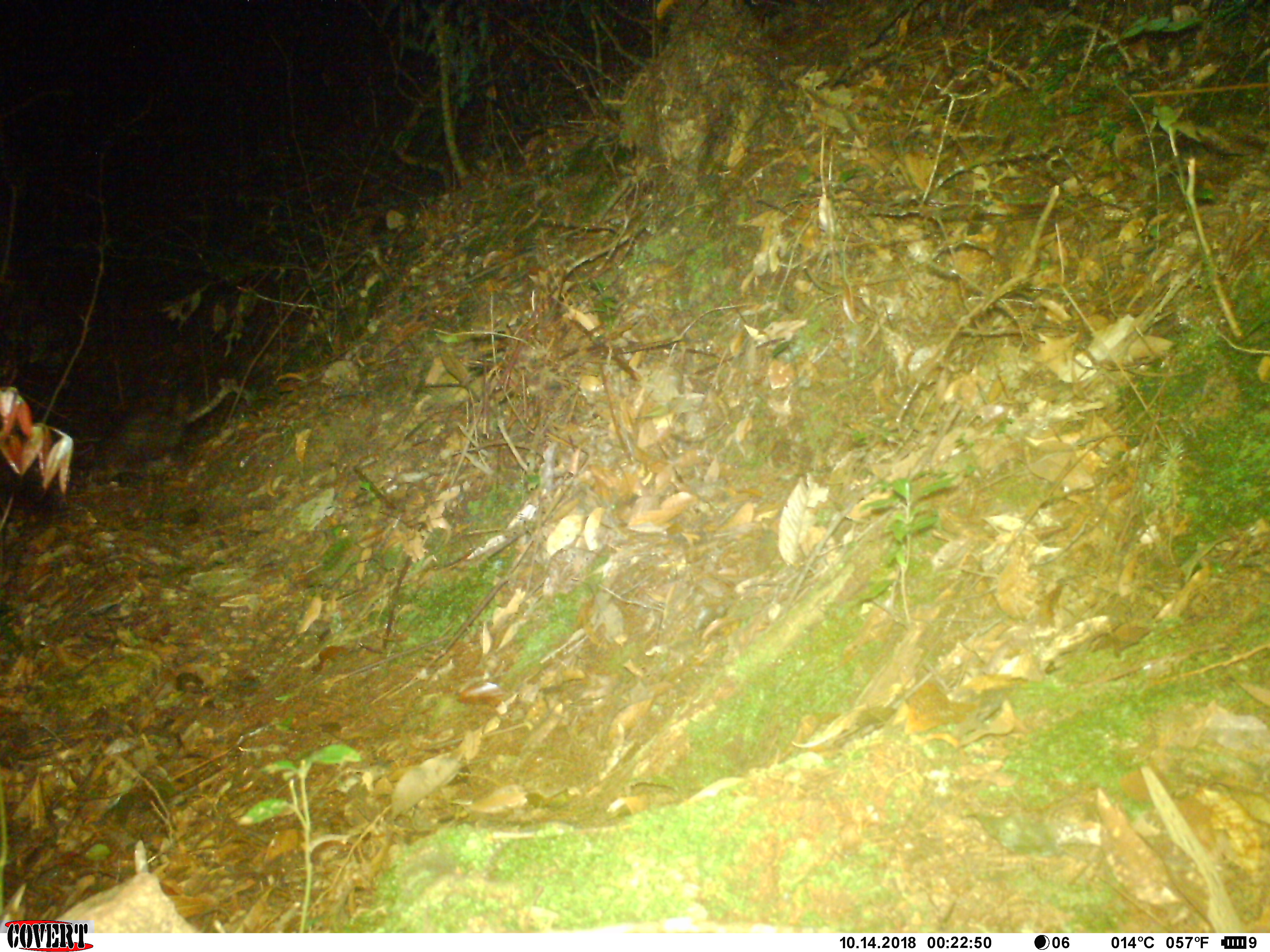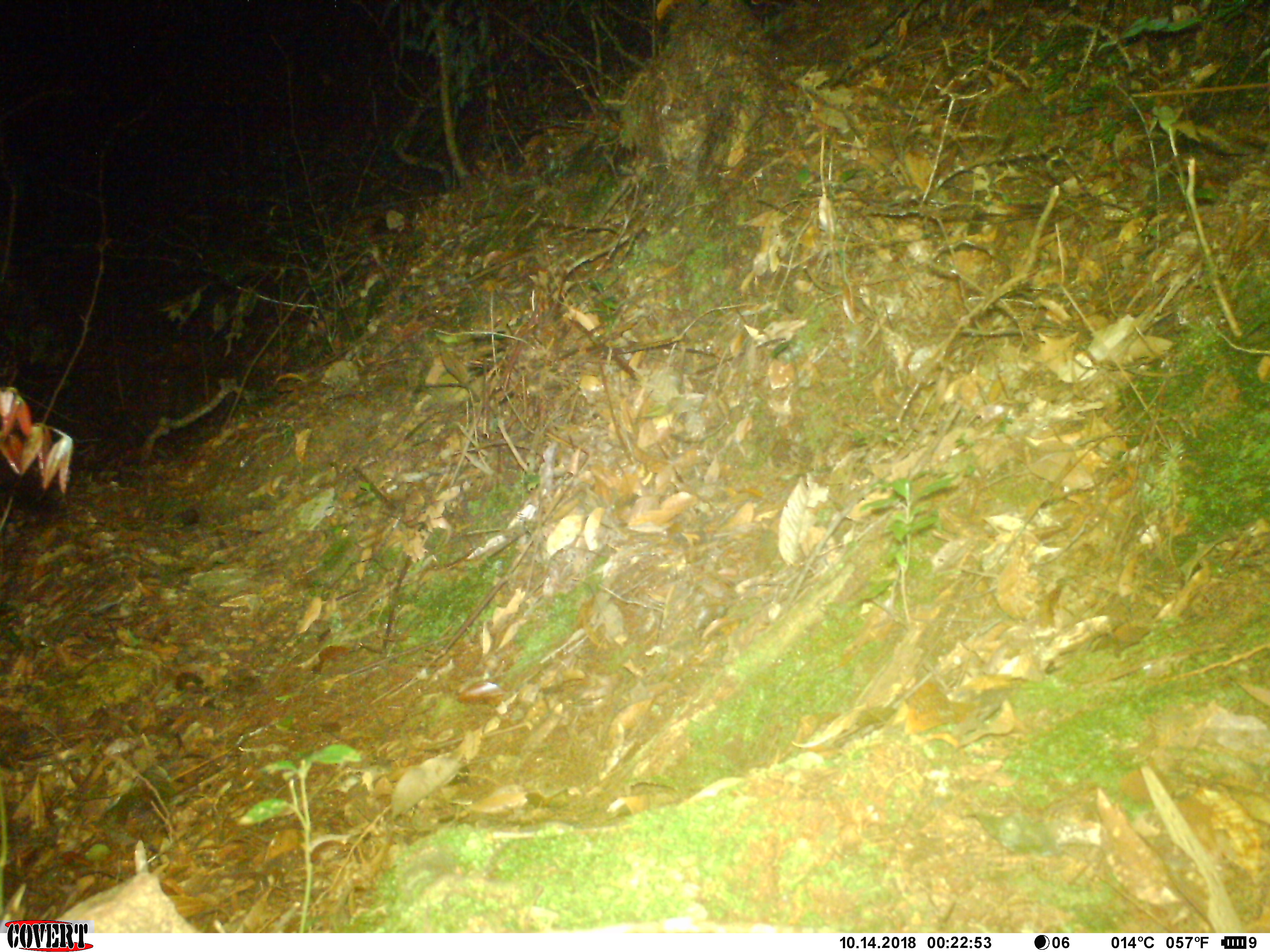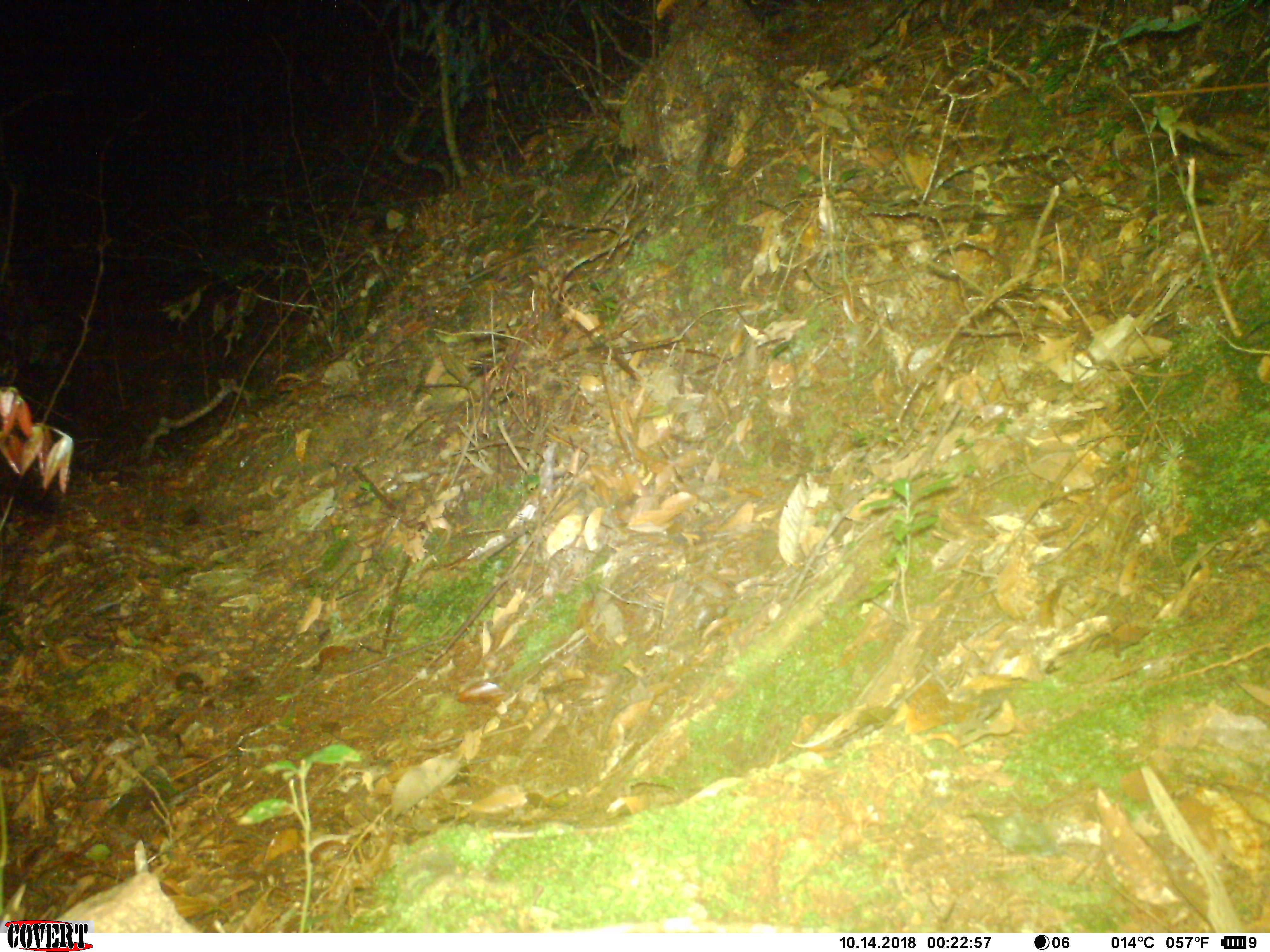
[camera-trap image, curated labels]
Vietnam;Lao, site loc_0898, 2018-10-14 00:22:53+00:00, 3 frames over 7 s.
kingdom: Animalia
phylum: Chordata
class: Mammalia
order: Rodentia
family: Hystricidae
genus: Atherurus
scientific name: Atherurus macrourus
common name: asiatic brush-tailed porcupine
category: asiatic brush tailed porcupine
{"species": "asiatic brush tailed porcupine (asiatic brush-tailed porcupine) (Atherurus macrourus)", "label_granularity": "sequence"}